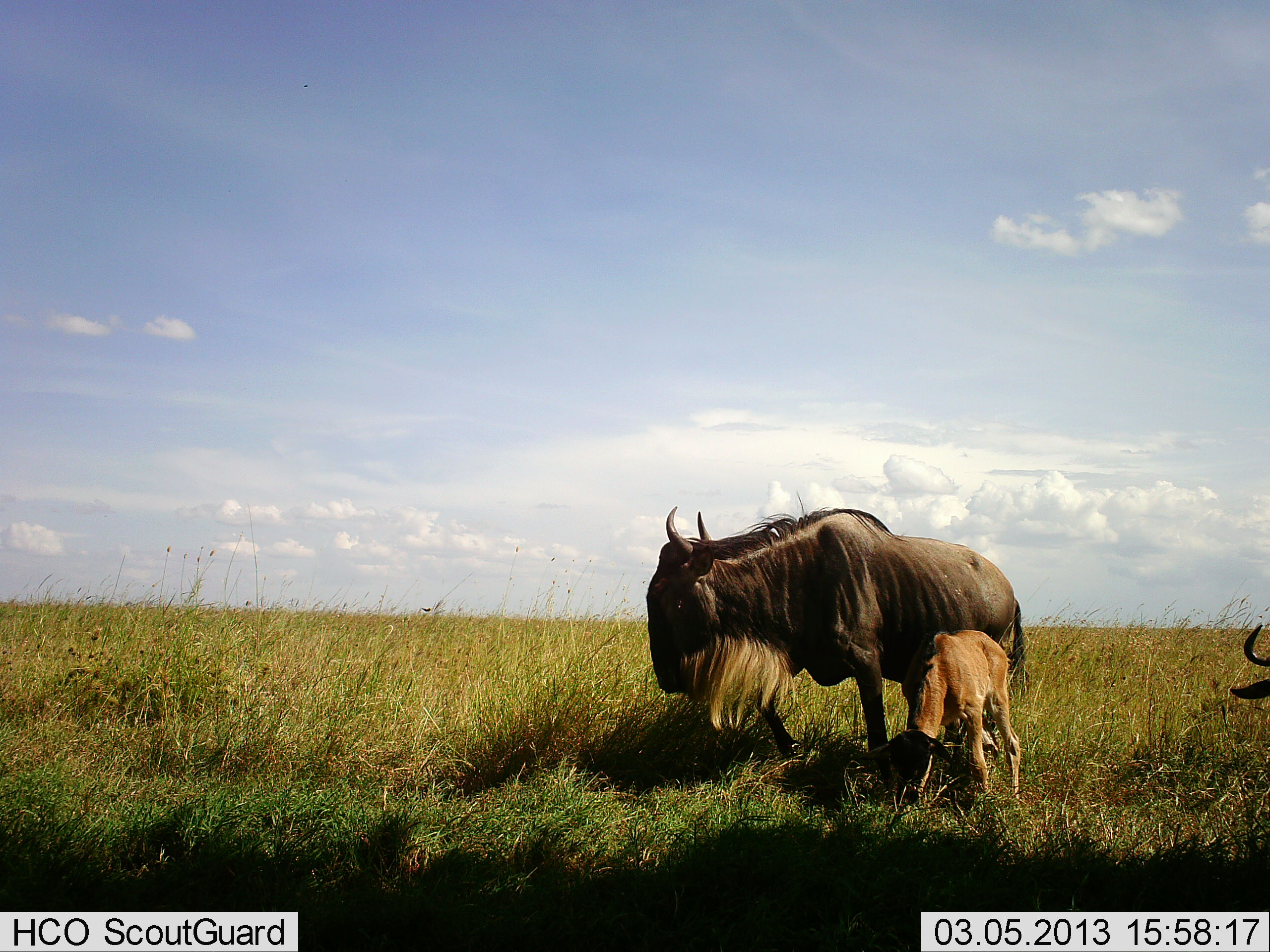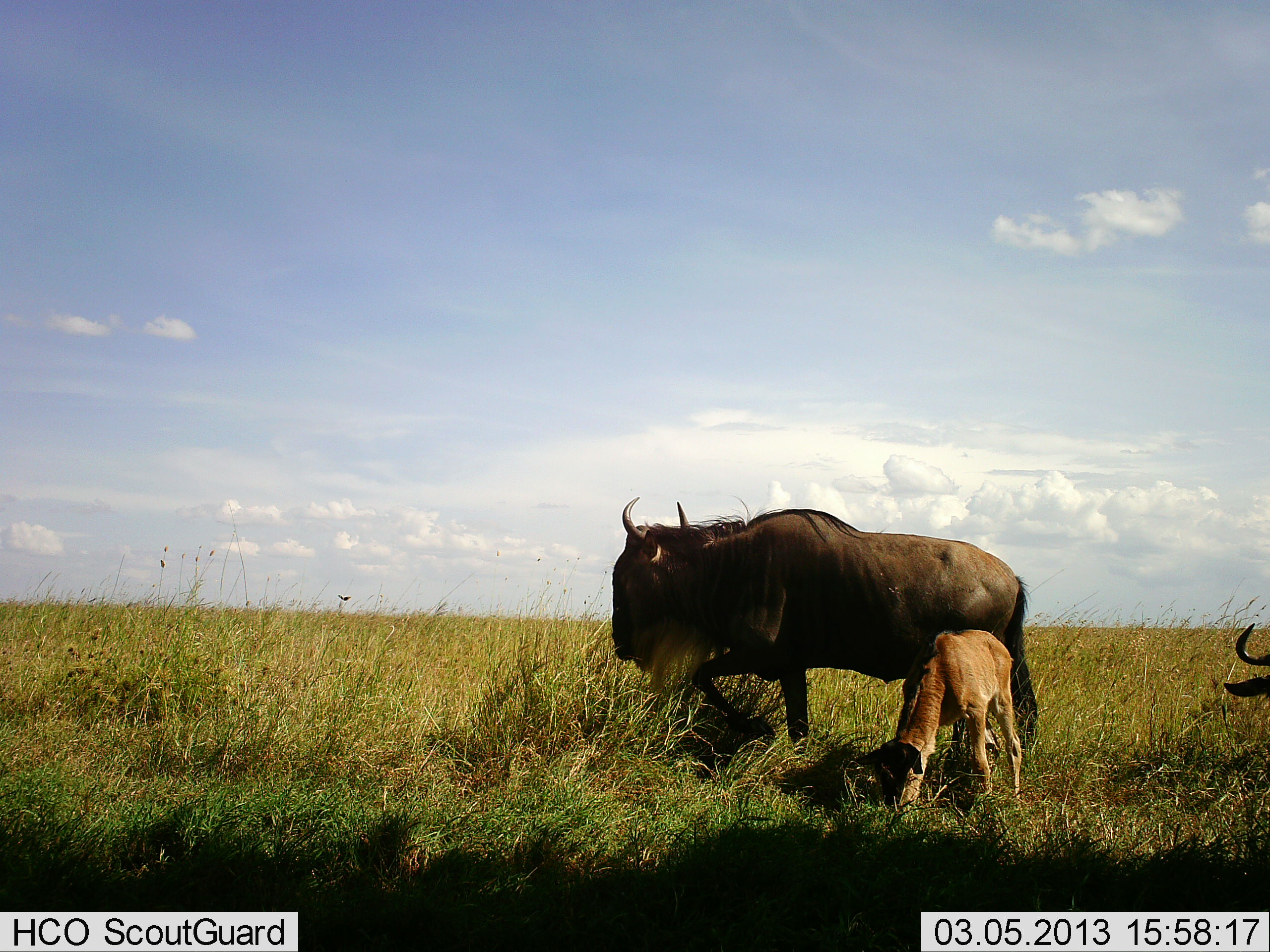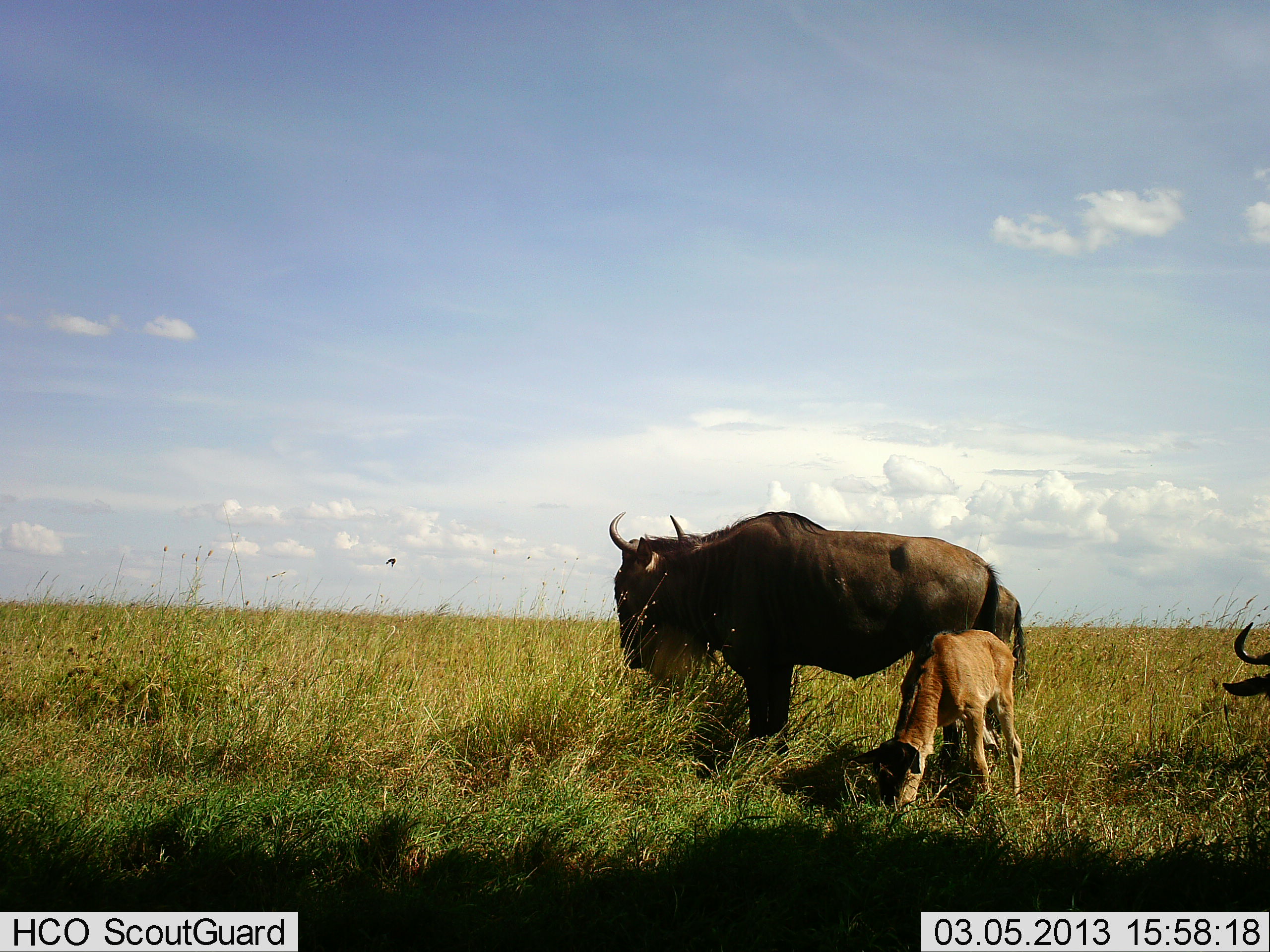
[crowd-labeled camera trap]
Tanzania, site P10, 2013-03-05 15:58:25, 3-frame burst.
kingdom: Animalia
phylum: Chordata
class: Mammalia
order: Artiodactyla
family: Bovidae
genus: Connochaetes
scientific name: Connochaetes taurinus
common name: blue wildebeest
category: wildebeest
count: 3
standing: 52%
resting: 10%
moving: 24%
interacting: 10%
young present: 86%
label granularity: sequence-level